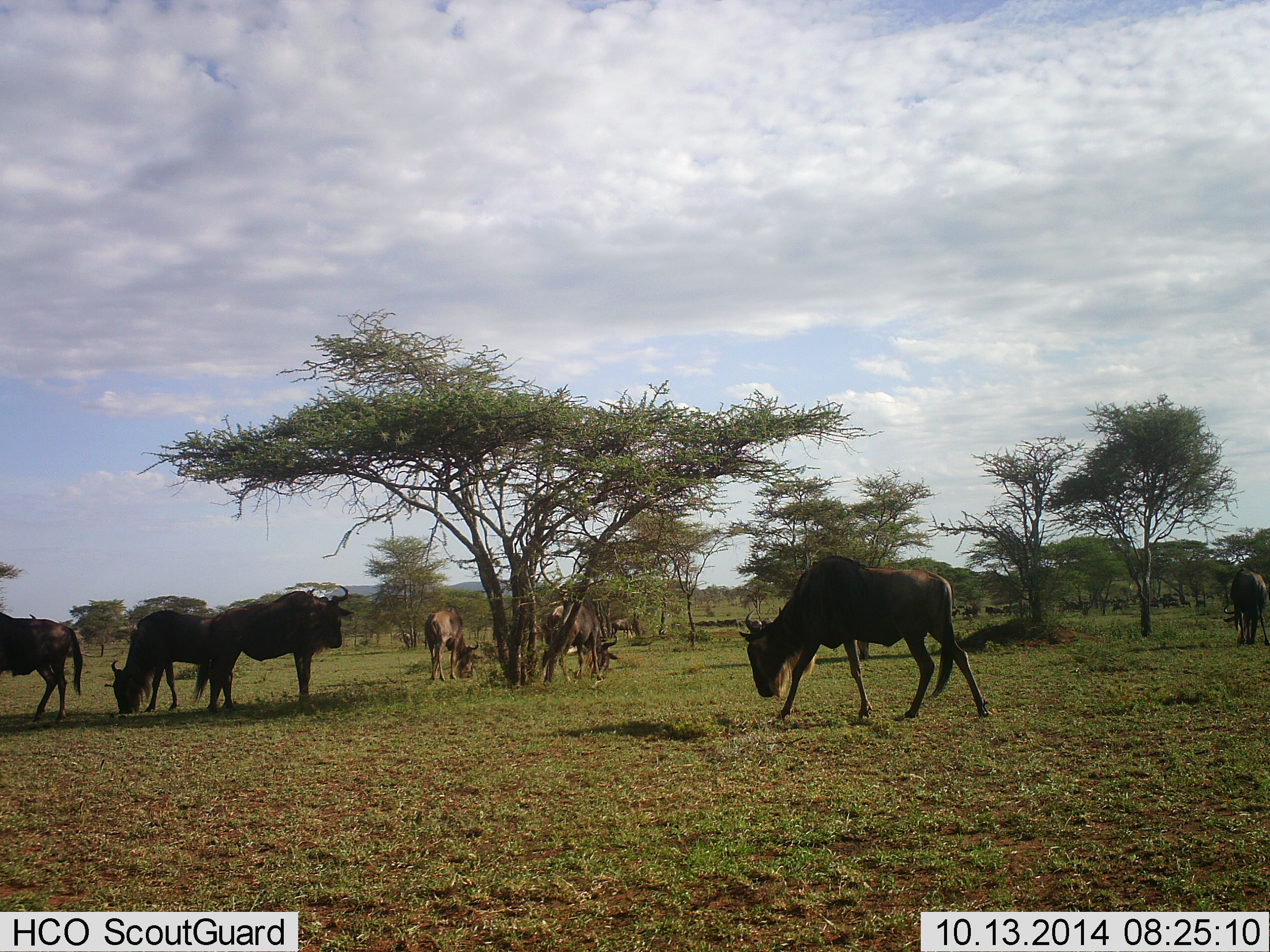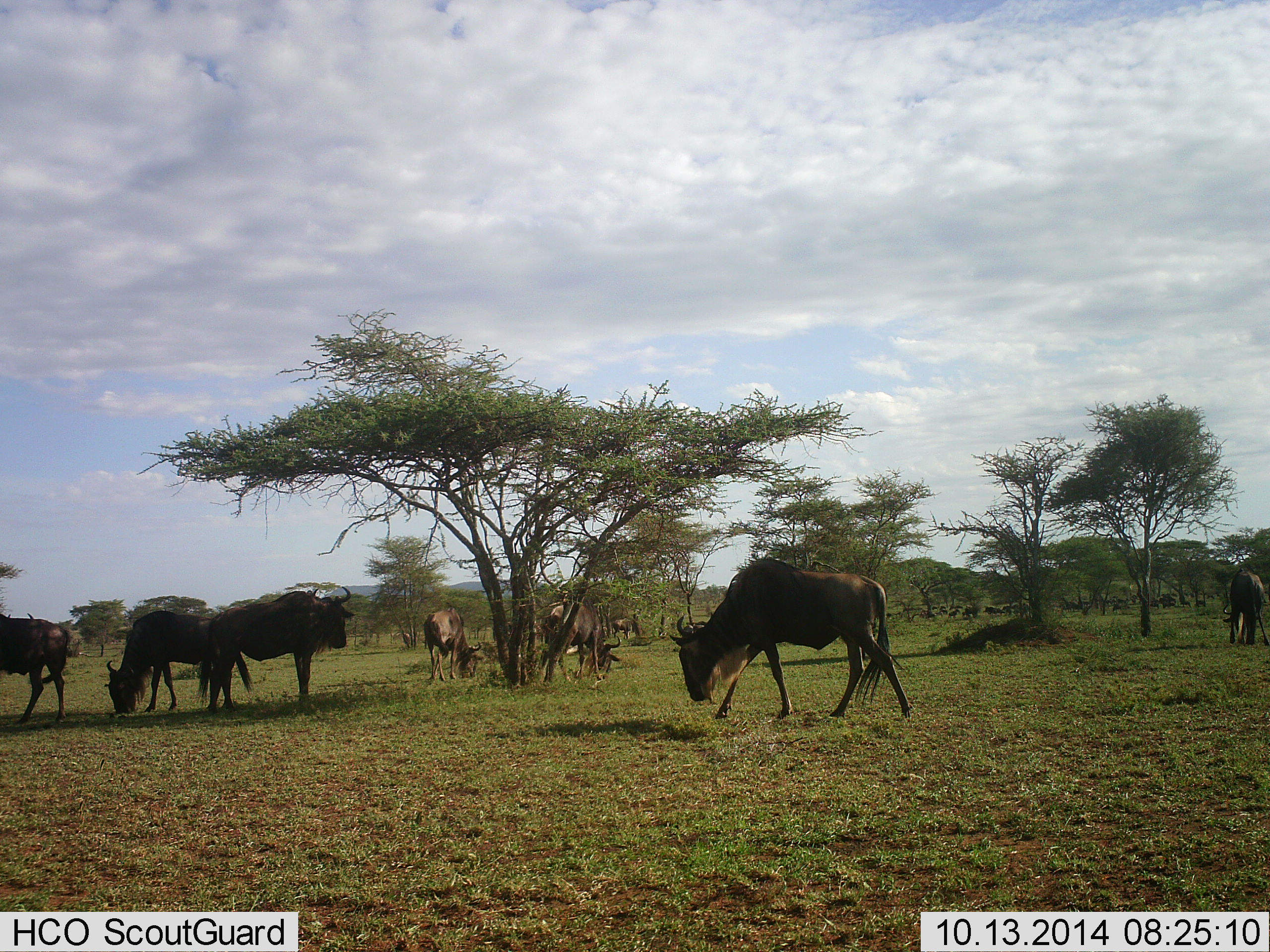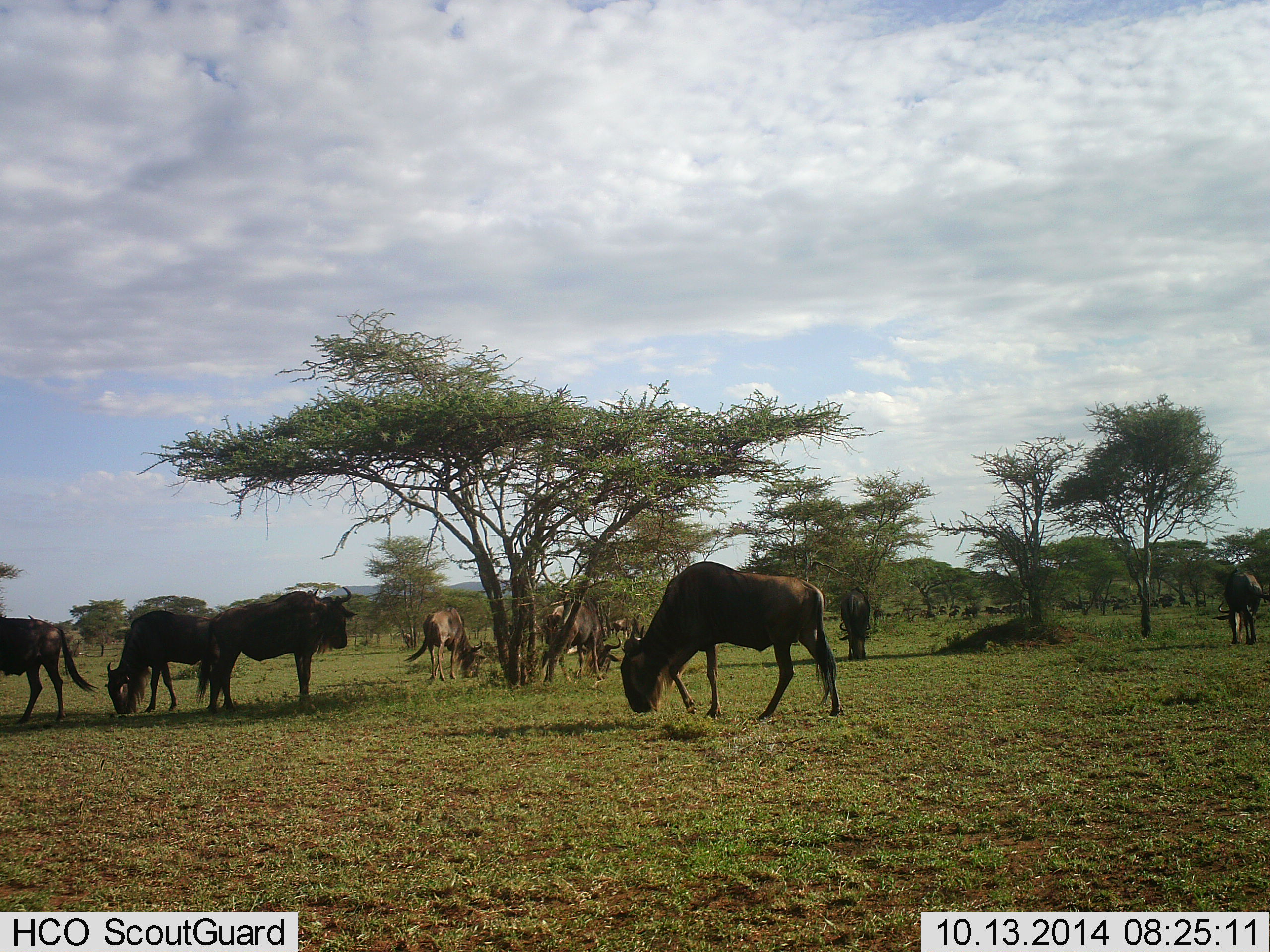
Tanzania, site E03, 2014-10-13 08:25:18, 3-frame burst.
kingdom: Animalia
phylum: Chordata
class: Mammalia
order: Artiodactyla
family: Bovidae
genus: Connochaetes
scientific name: Connochaetes taurinus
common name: blue wildebeest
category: wildebeest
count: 9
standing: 60%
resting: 0%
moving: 40%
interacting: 10%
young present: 0%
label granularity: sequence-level